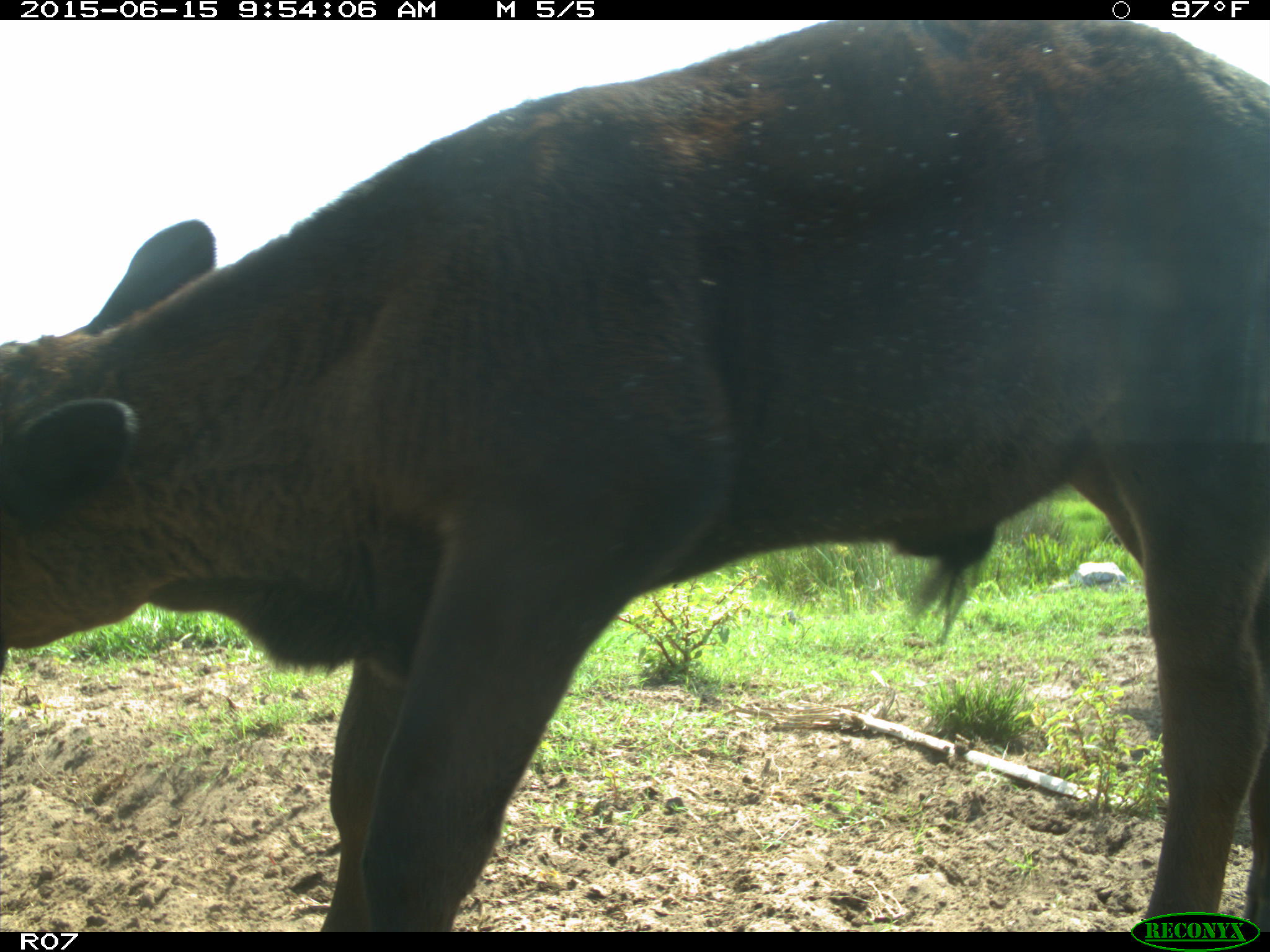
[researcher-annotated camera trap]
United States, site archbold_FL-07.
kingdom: Animalia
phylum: Chordata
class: Mammalia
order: Artiodactyla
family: Bovidae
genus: Bos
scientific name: Bos taurus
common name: domestic cow